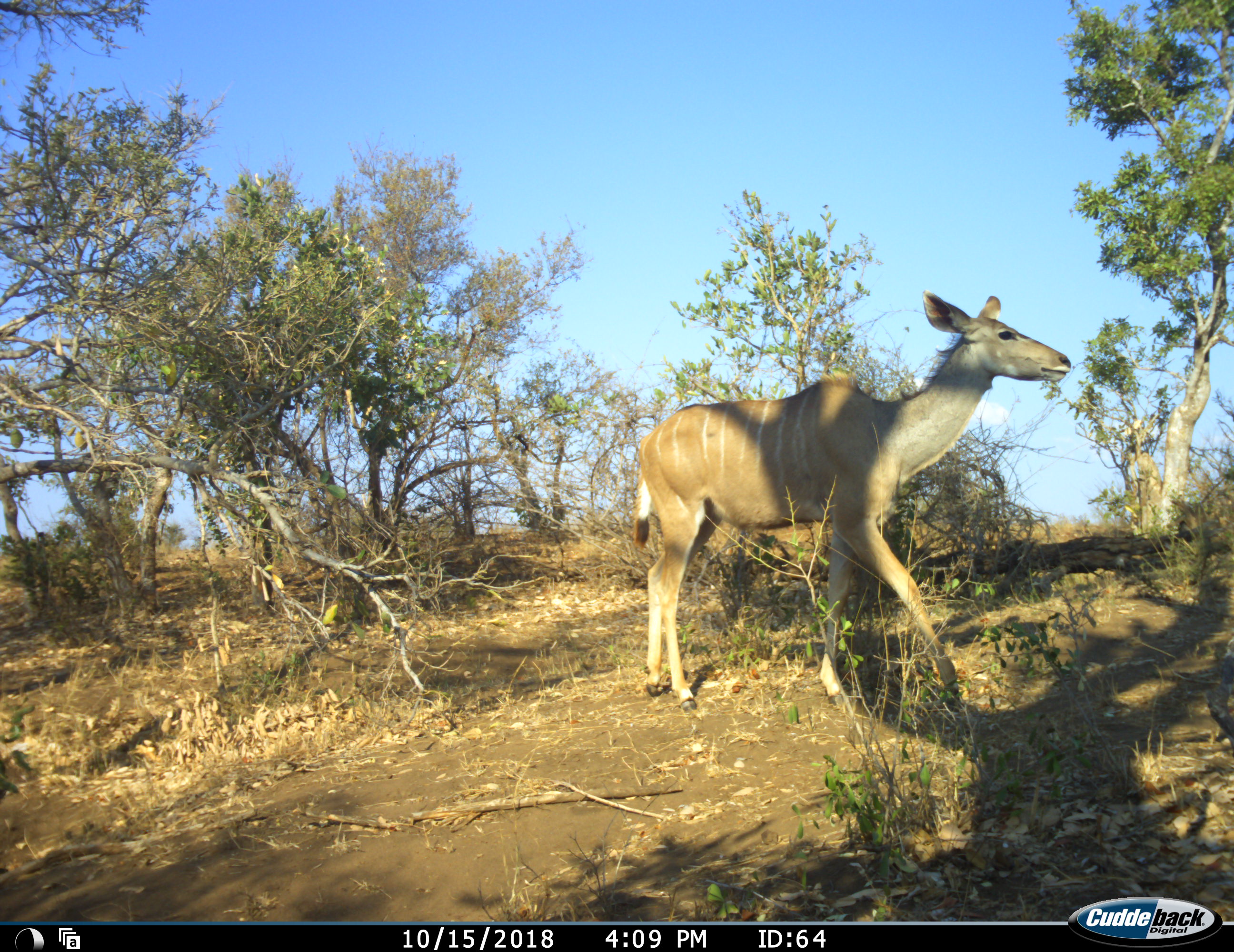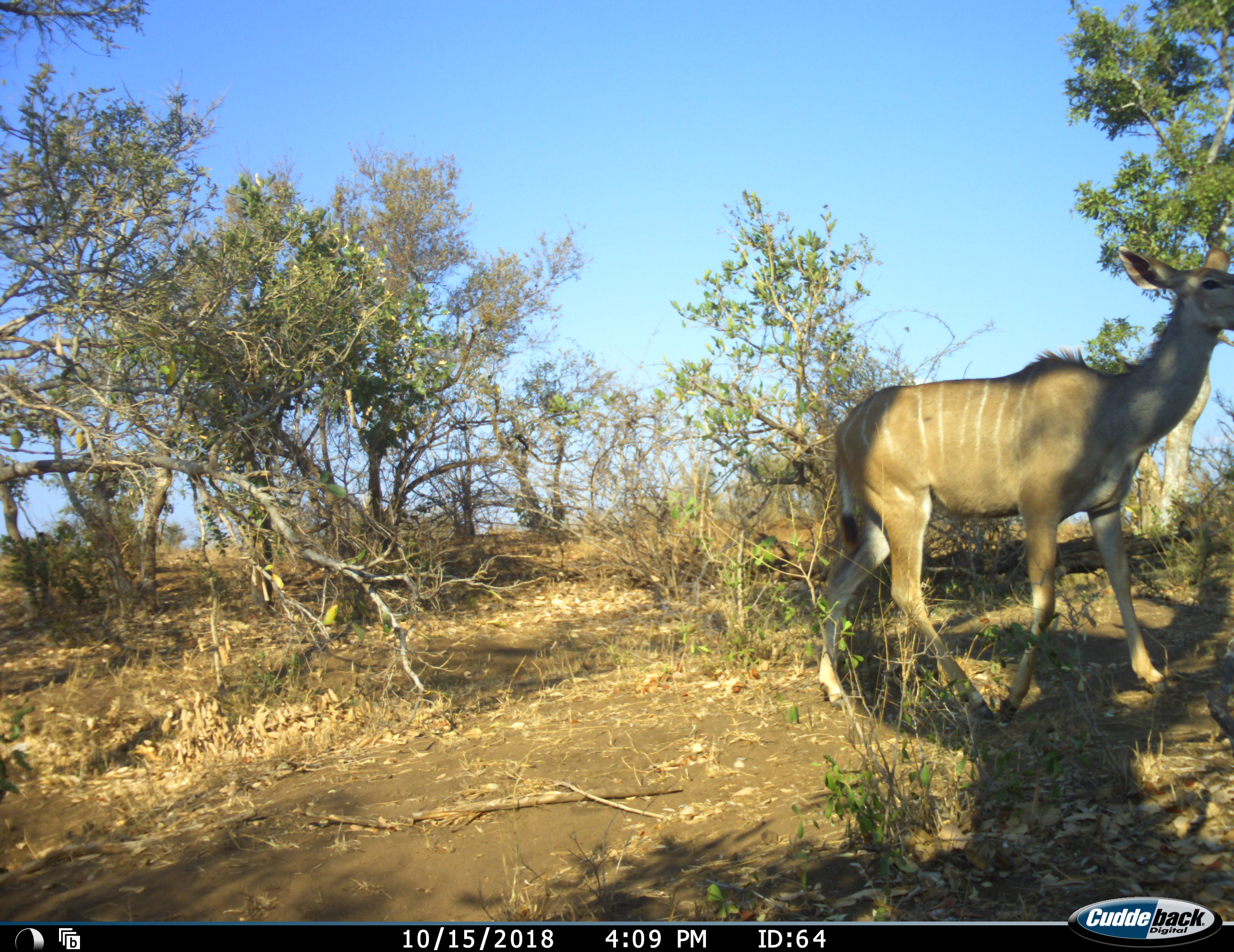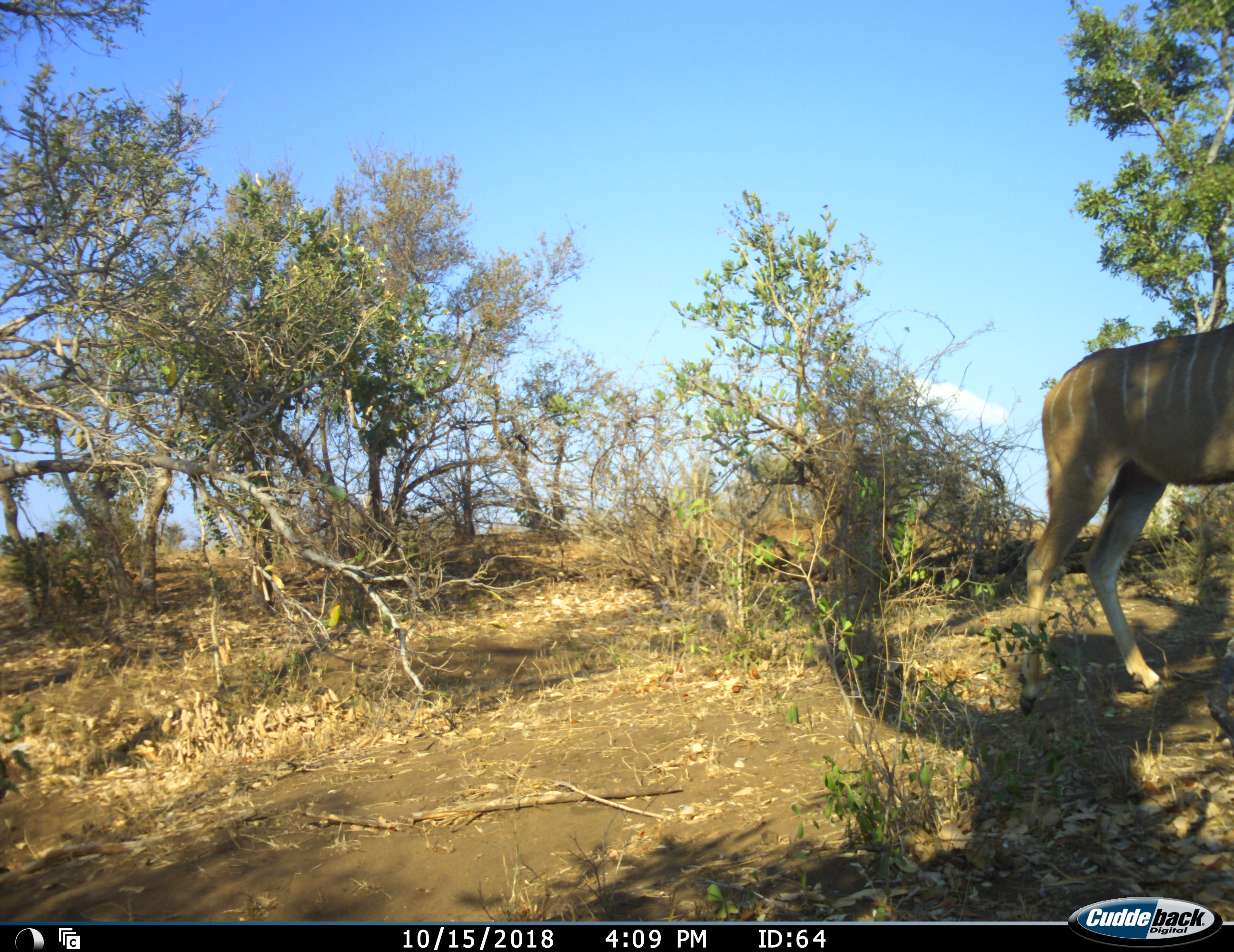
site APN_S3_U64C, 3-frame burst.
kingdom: Animalia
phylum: Chordata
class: Mammalia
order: Artiodactyla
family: Bovidae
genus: Tragelaphus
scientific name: Tragelaphus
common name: kudu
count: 1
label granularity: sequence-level